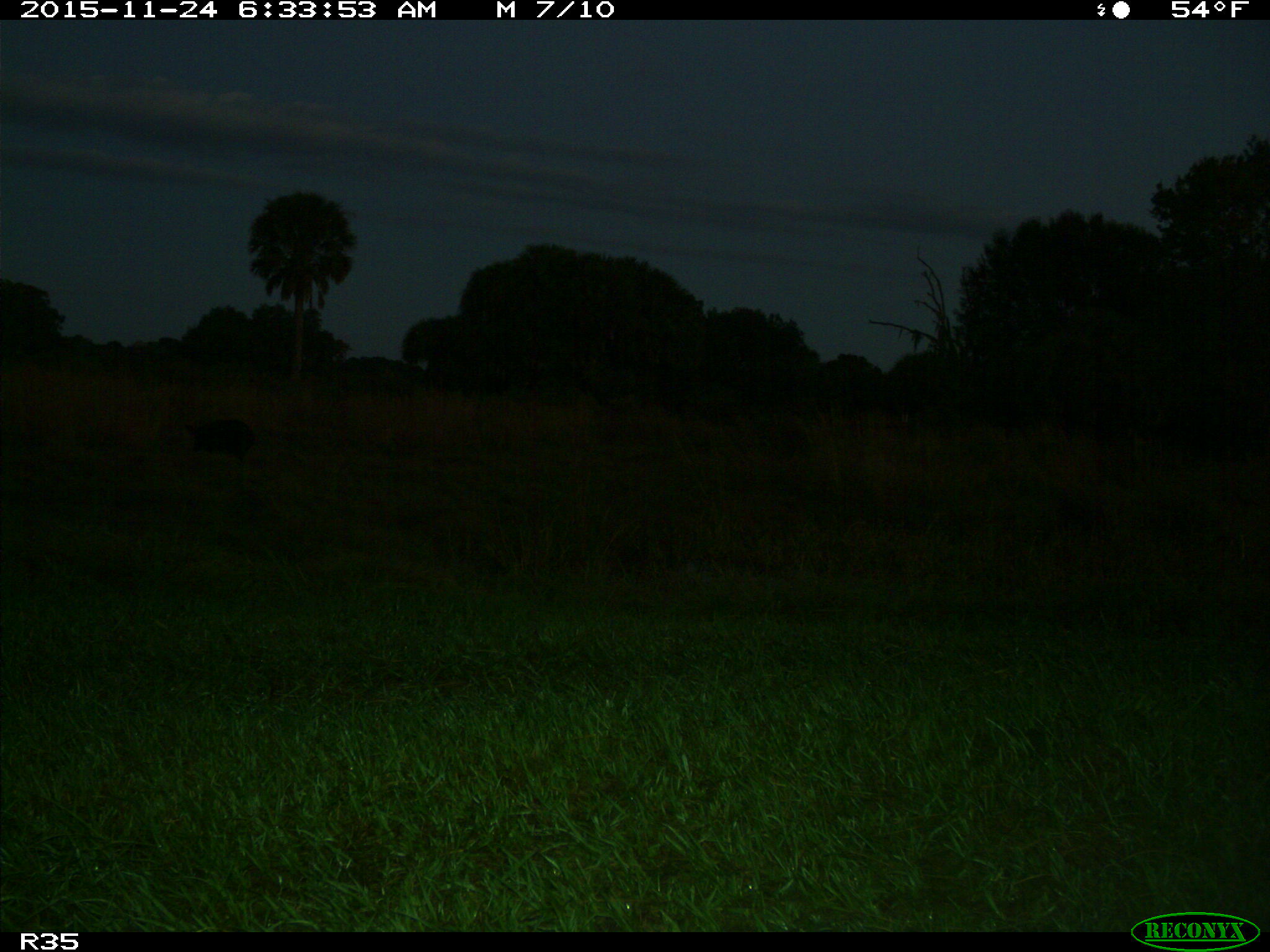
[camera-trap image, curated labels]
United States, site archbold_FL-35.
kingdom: Animalia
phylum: Chordata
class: Mammalia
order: Artiodactyla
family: Suidae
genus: Sus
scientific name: Sus scrofa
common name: wild boar